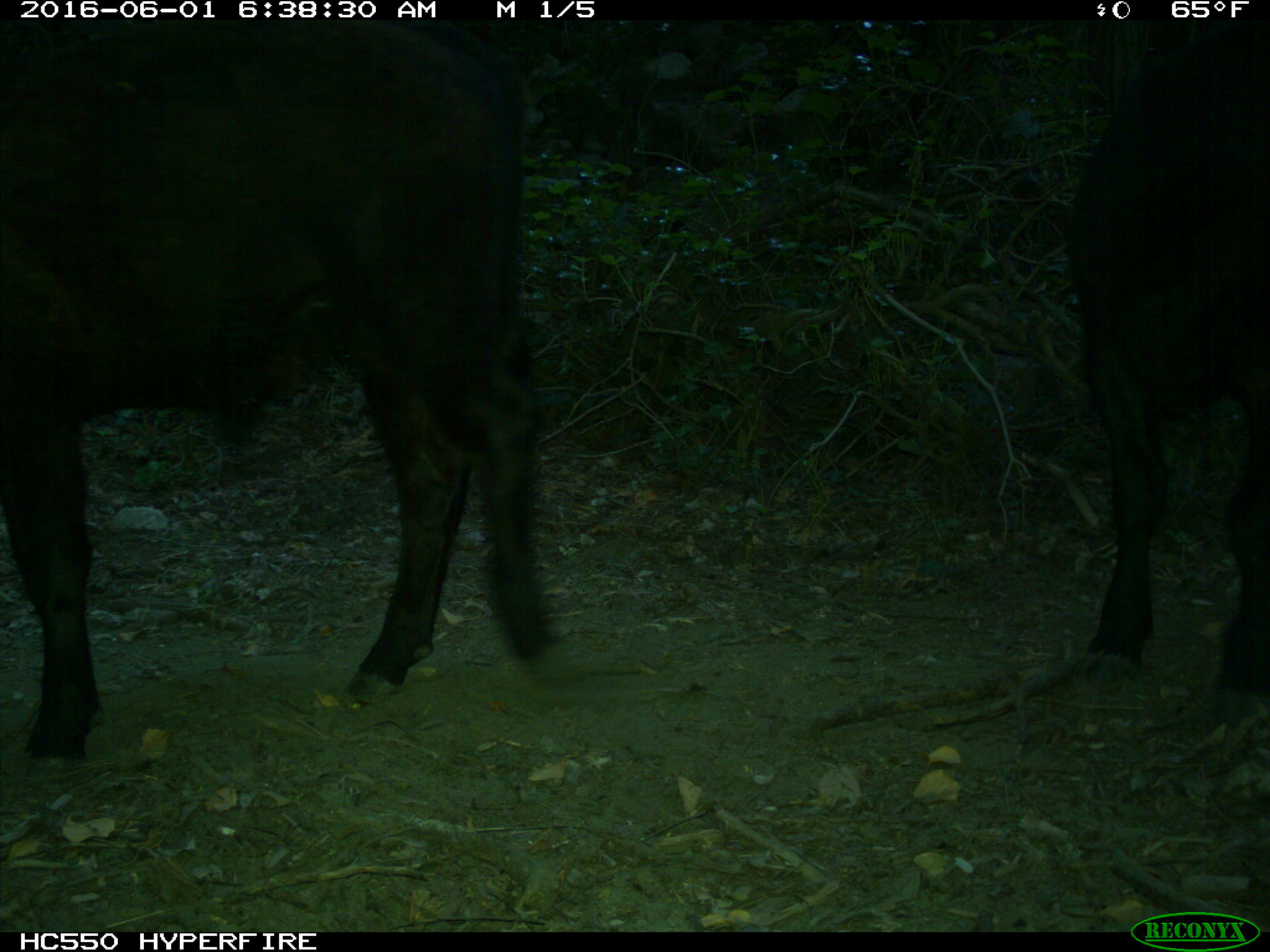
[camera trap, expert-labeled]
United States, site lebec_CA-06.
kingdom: Animalia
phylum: Chordata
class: Mammalia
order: Artiodactyla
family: Bovidae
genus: Bos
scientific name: Bos taurus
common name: domestic cow